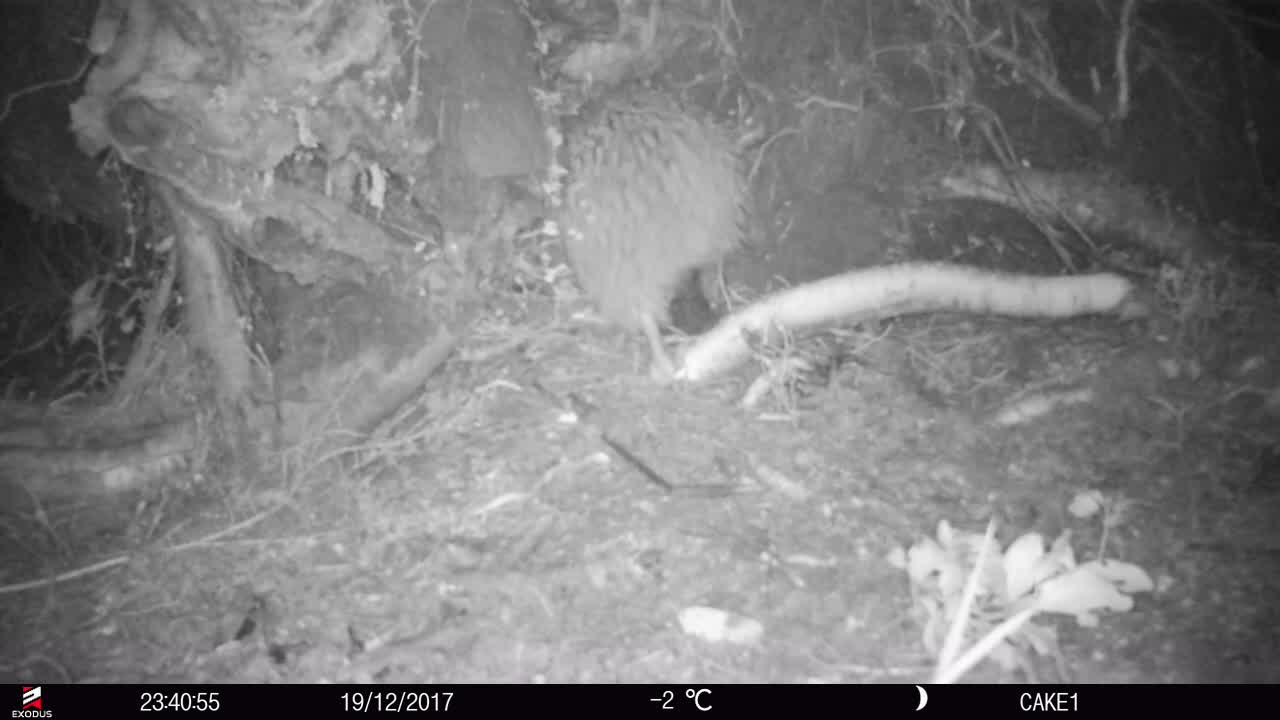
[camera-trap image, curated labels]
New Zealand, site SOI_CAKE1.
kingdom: Animalia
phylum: Chordata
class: Aves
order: Apterygiformes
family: Apterygidae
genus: Apteryx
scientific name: Apteryx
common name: kiwi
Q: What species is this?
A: Kiwi (Apteryx).